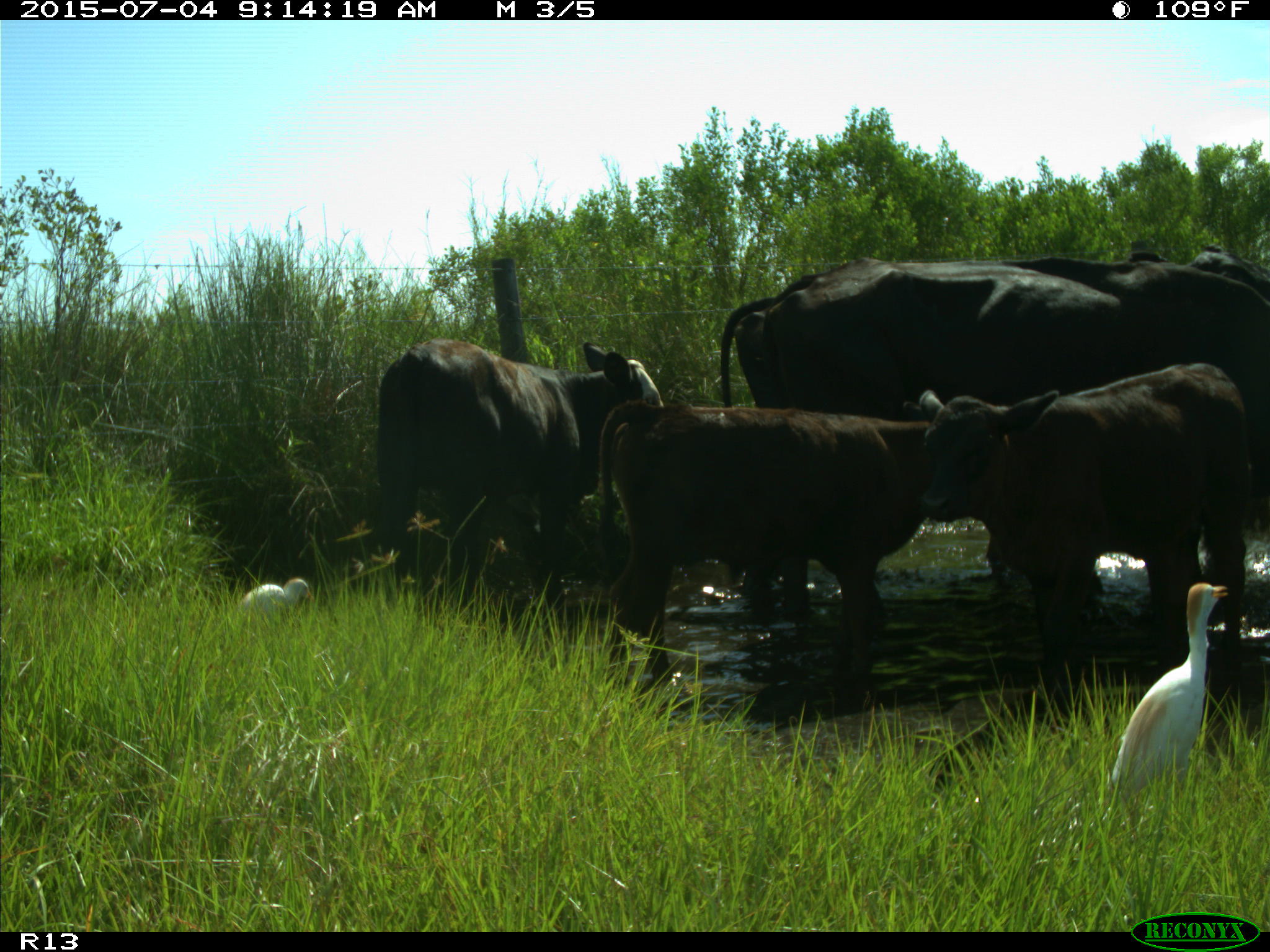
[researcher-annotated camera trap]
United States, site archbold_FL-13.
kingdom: Animalia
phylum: Chordata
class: Mammalia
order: Artiodactyla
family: Bovidae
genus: Bos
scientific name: Bos taurus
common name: domestic cow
Bos taurus (domestic cow).